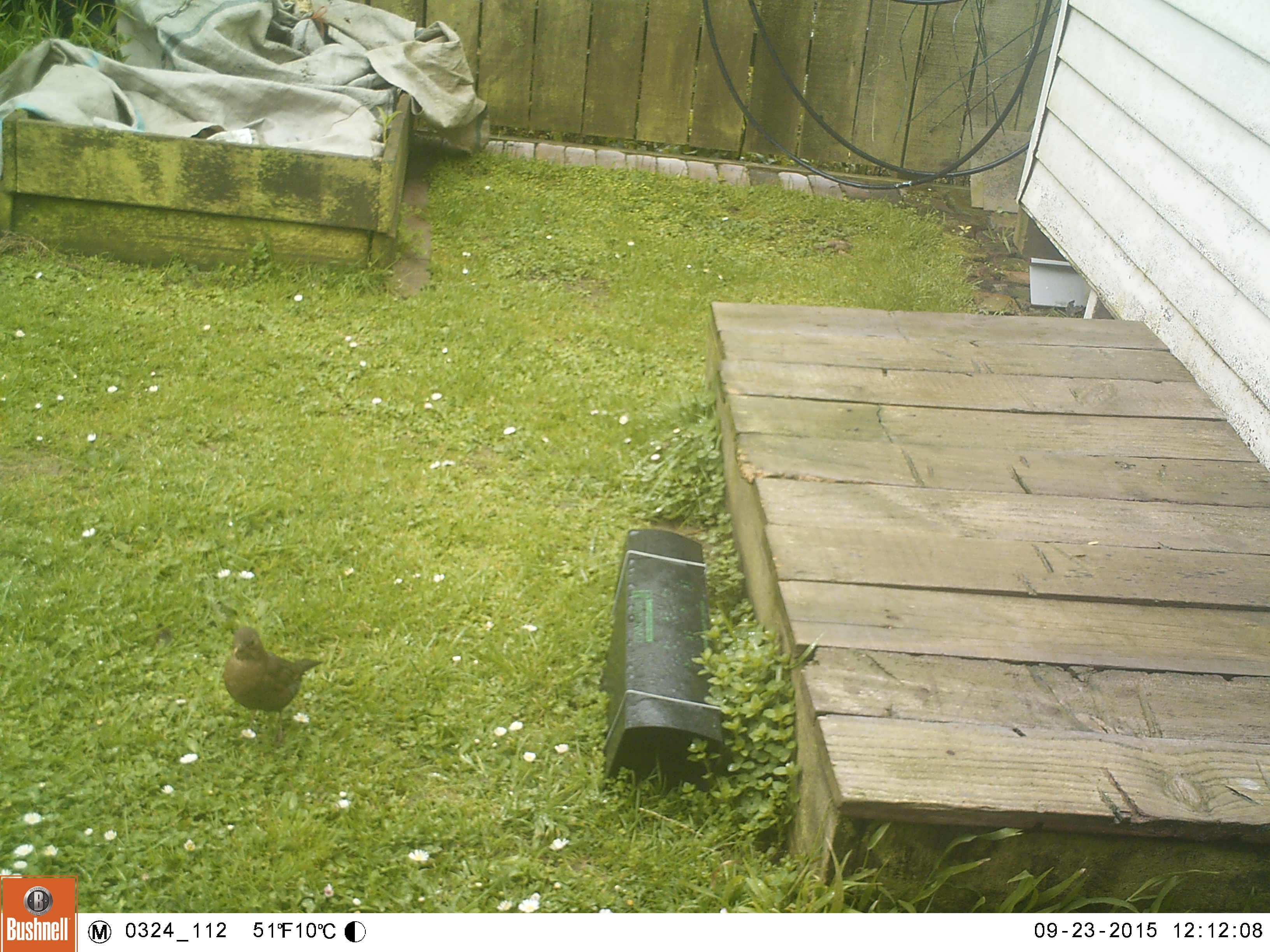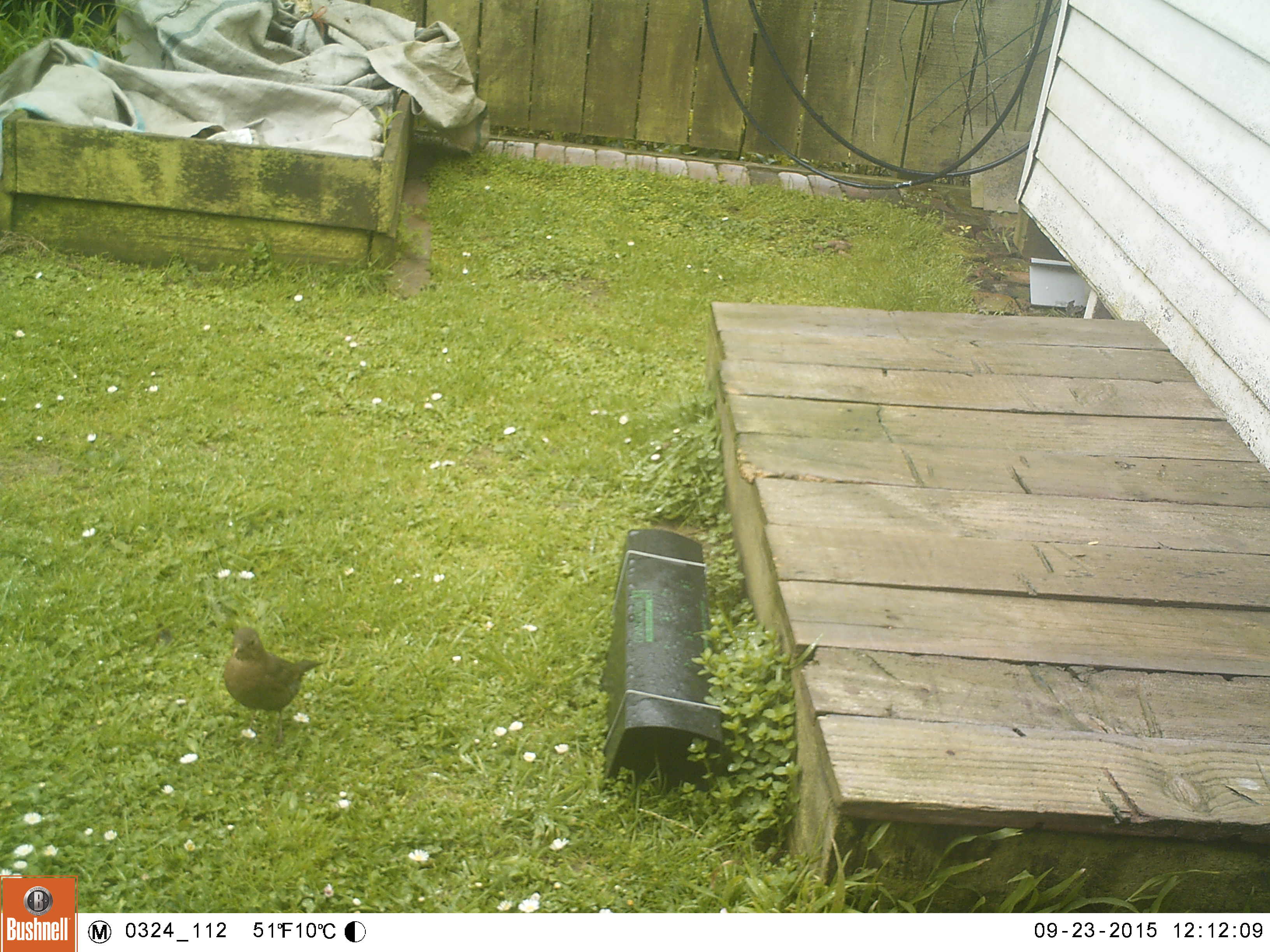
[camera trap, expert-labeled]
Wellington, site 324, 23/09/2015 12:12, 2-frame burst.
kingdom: Animalia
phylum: Chordata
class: Aves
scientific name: Aves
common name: bird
Bird (Aves).